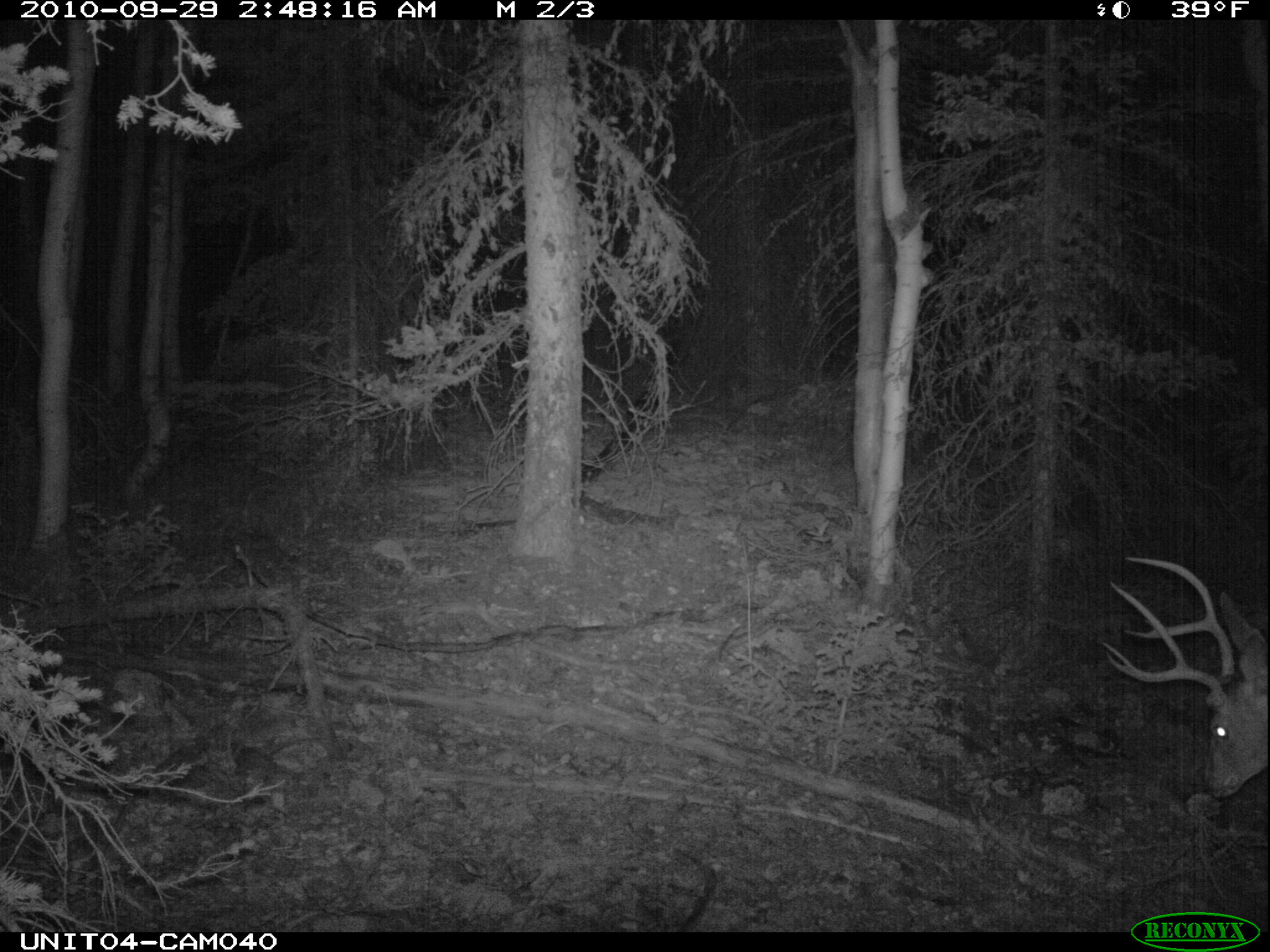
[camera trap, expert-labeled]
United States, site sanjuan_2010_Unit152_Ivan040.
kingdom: Animalia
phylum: Chordata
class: Mammalia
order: Artiodactyla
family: Cervidae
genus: Odocoileus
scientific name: Odocoileus hemionus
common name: mule deer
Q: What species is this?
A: Odocoileus hemionus (mule deer).